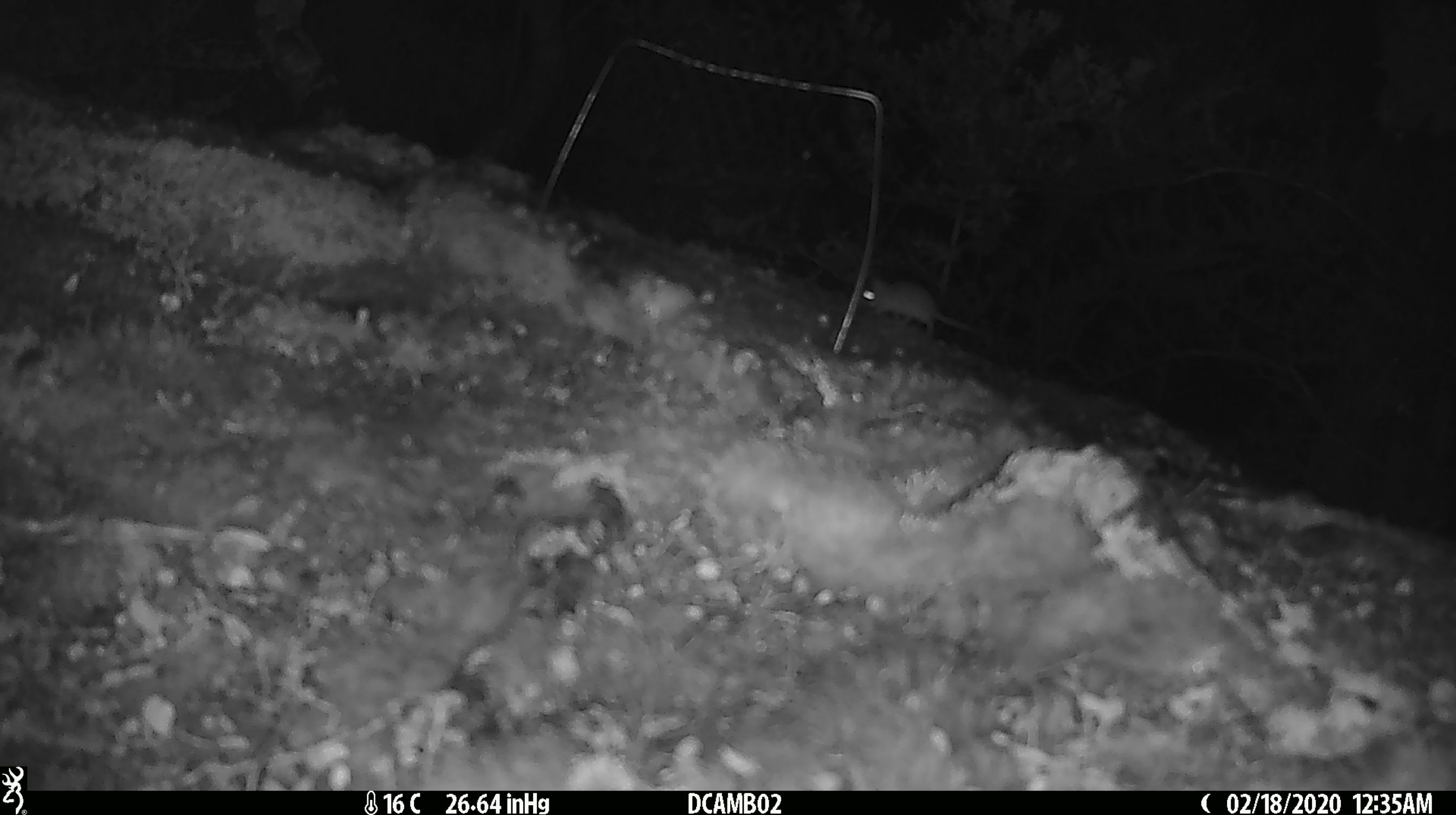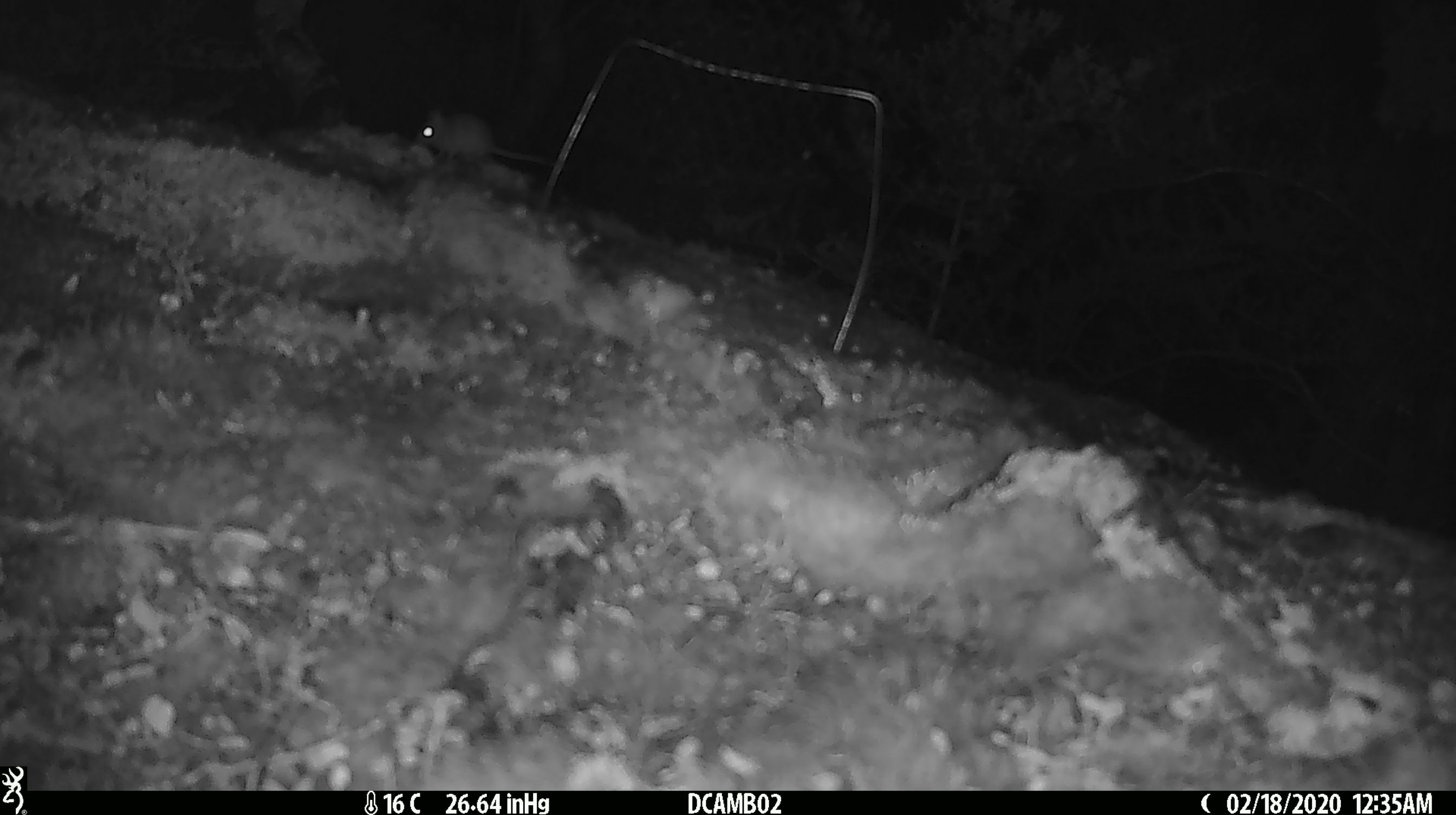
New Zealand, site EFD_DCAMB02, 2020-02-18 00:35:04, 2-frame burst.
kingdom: Animalia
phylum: Chordata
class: Mammalia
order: Rodentia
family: Muridae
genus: Mus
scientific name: Mus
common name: mouse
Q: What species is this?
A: Mouse (Mus).